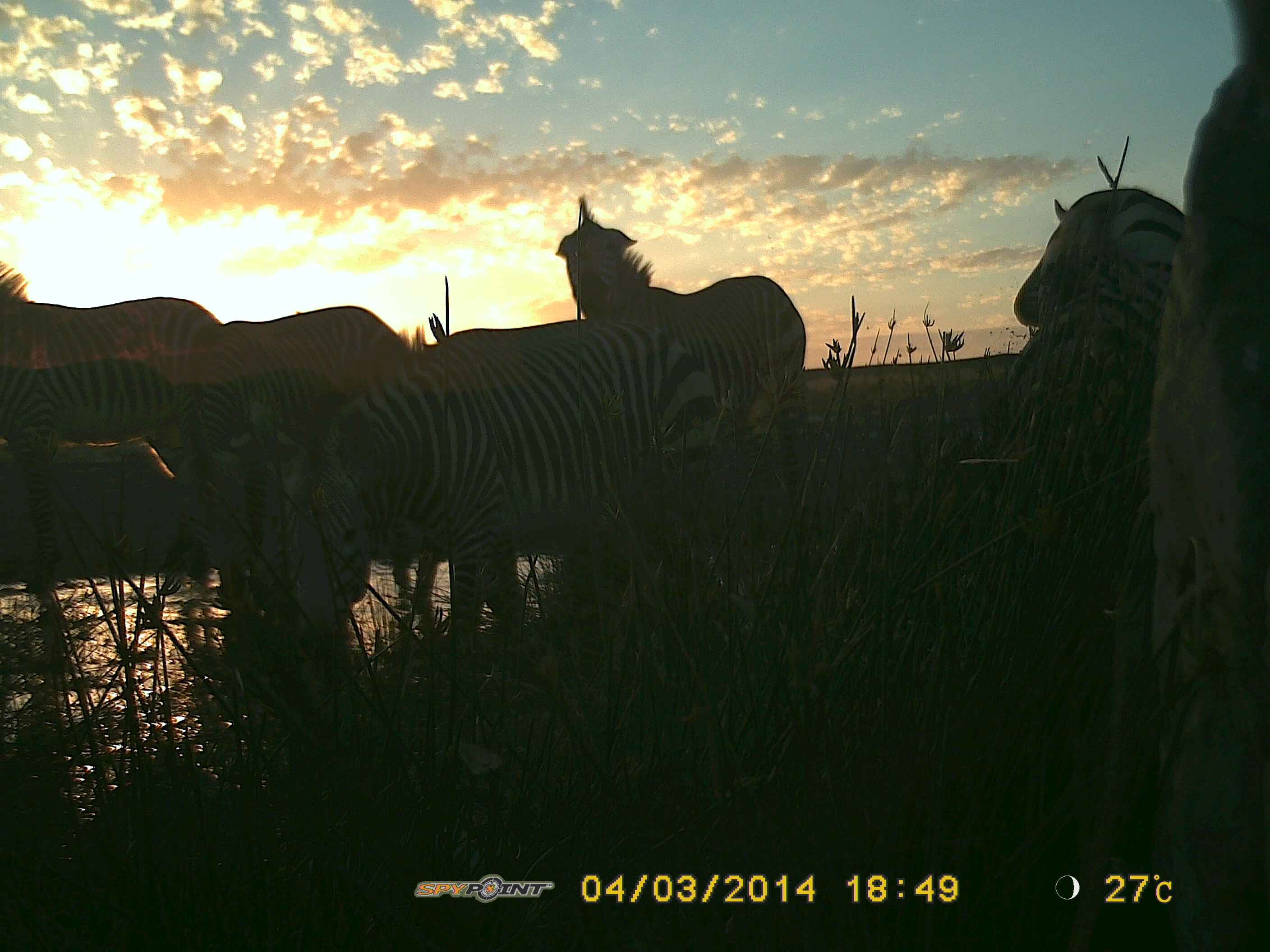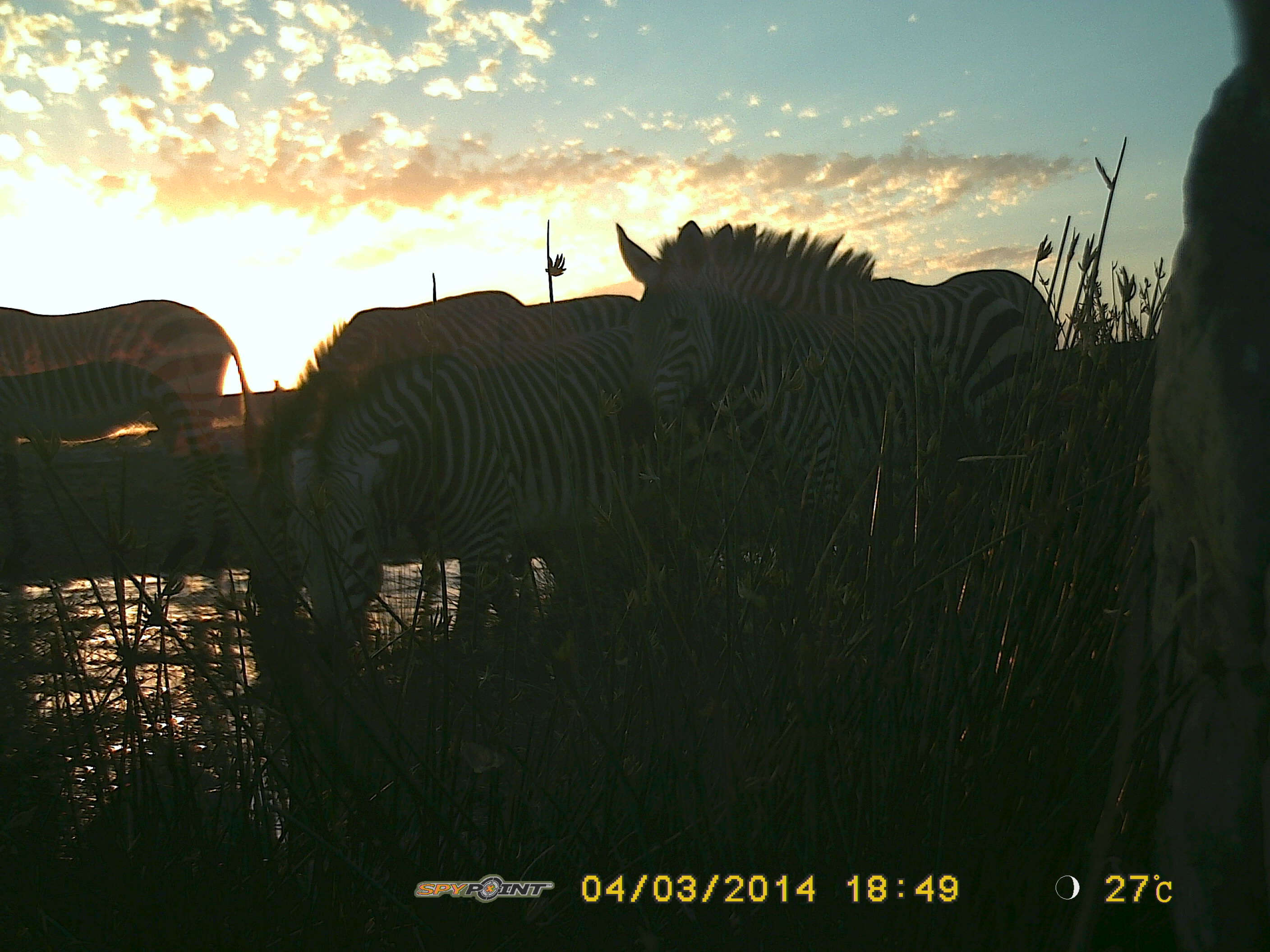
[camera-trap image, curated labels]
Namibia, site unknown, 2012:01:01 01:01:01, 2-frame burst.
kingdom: Animalia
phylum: Chordata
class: Mammalia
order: Perissodactyla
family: Equidae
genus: Equus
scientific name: Equus zebra hartmannae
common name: hartmann's mountain zebra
Equus zebra hartmannae (hartmann's mountain zebra).